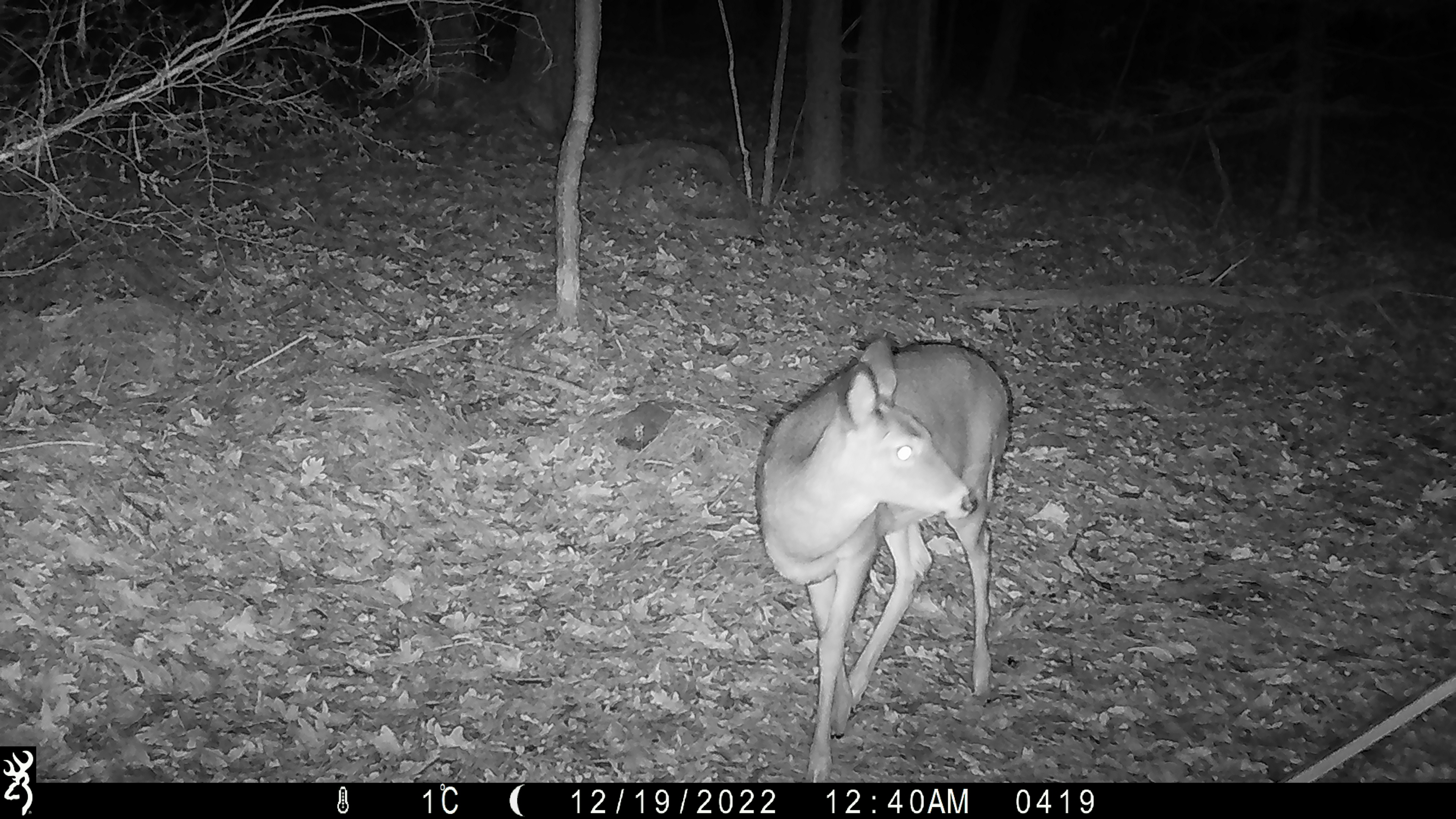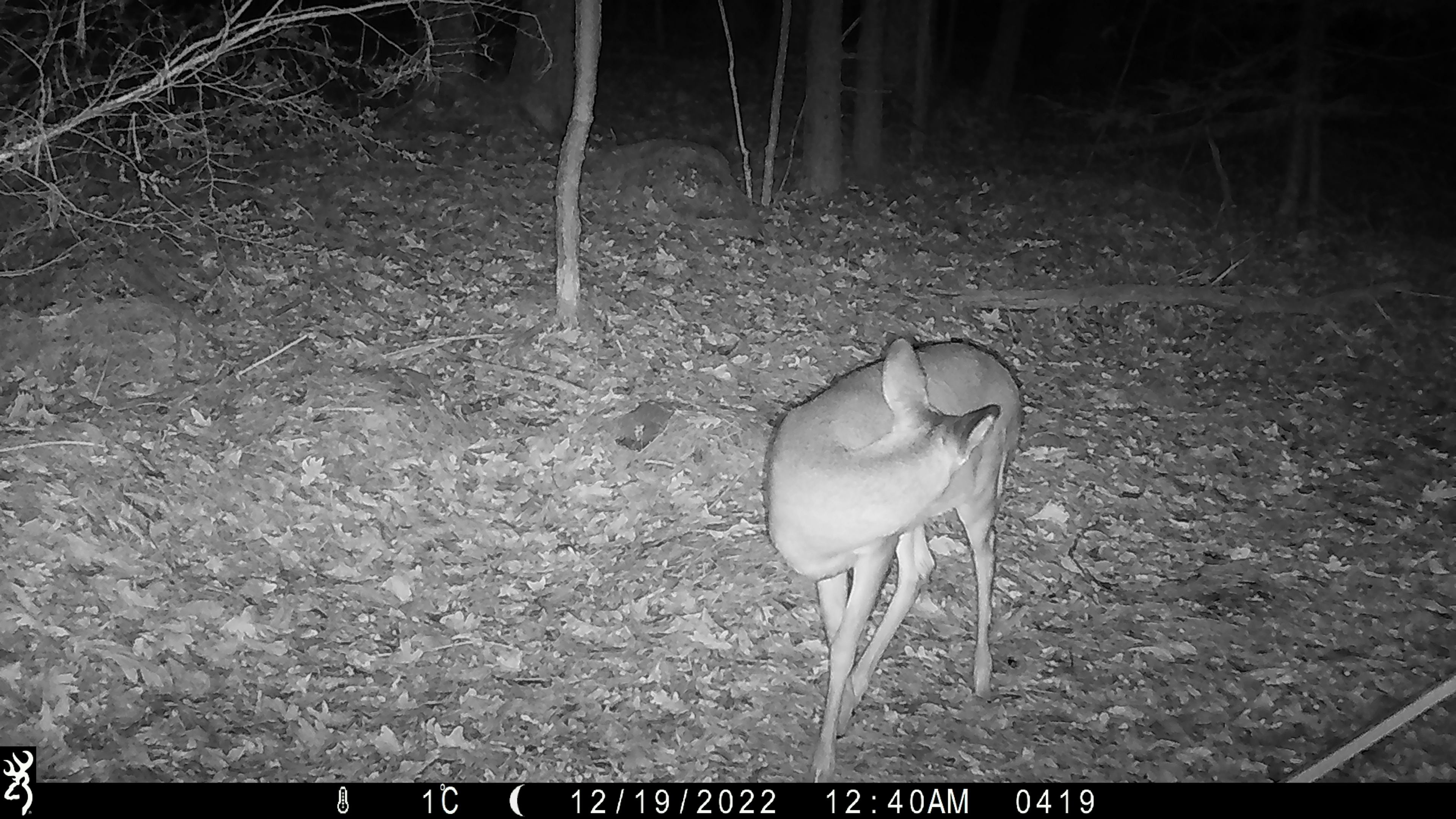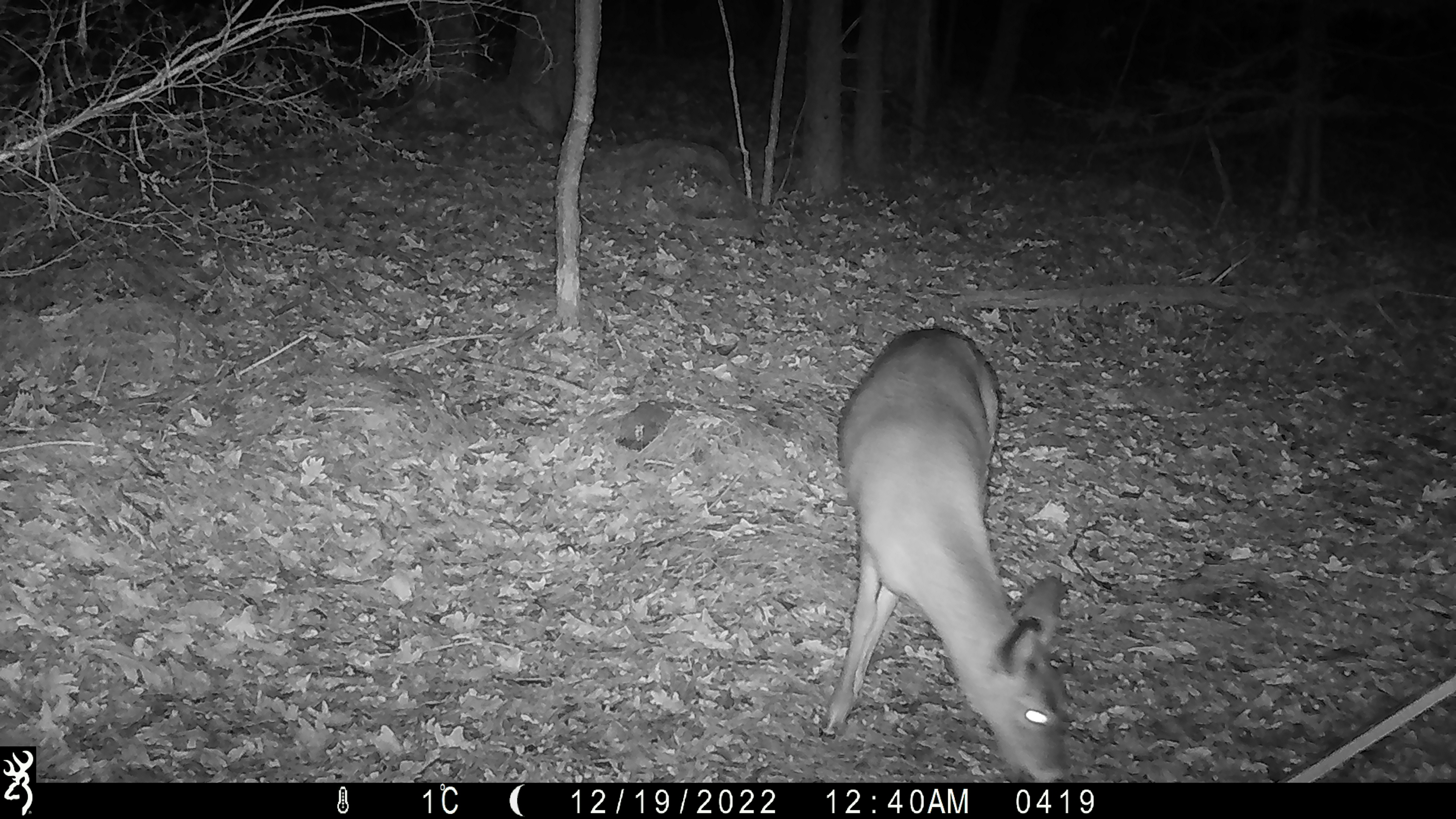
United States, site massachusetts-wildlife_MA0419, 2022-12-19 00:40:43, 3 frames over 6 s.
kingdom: Animalia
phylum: Chordata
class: Mammalia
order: Artiodactyla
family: Cervidae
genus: Odocoileus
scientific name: Odocoileus virginianus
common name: white-tailed deer